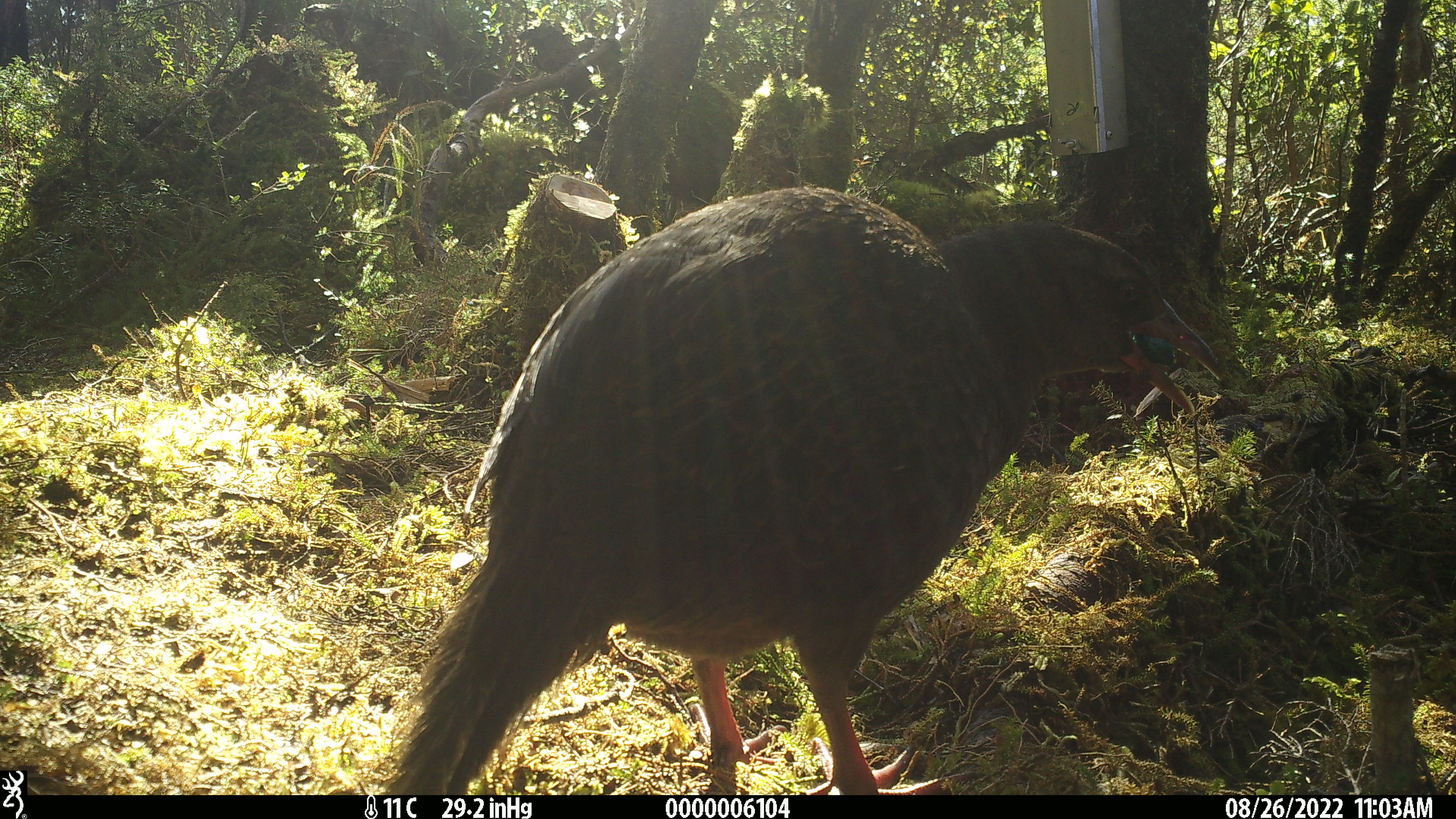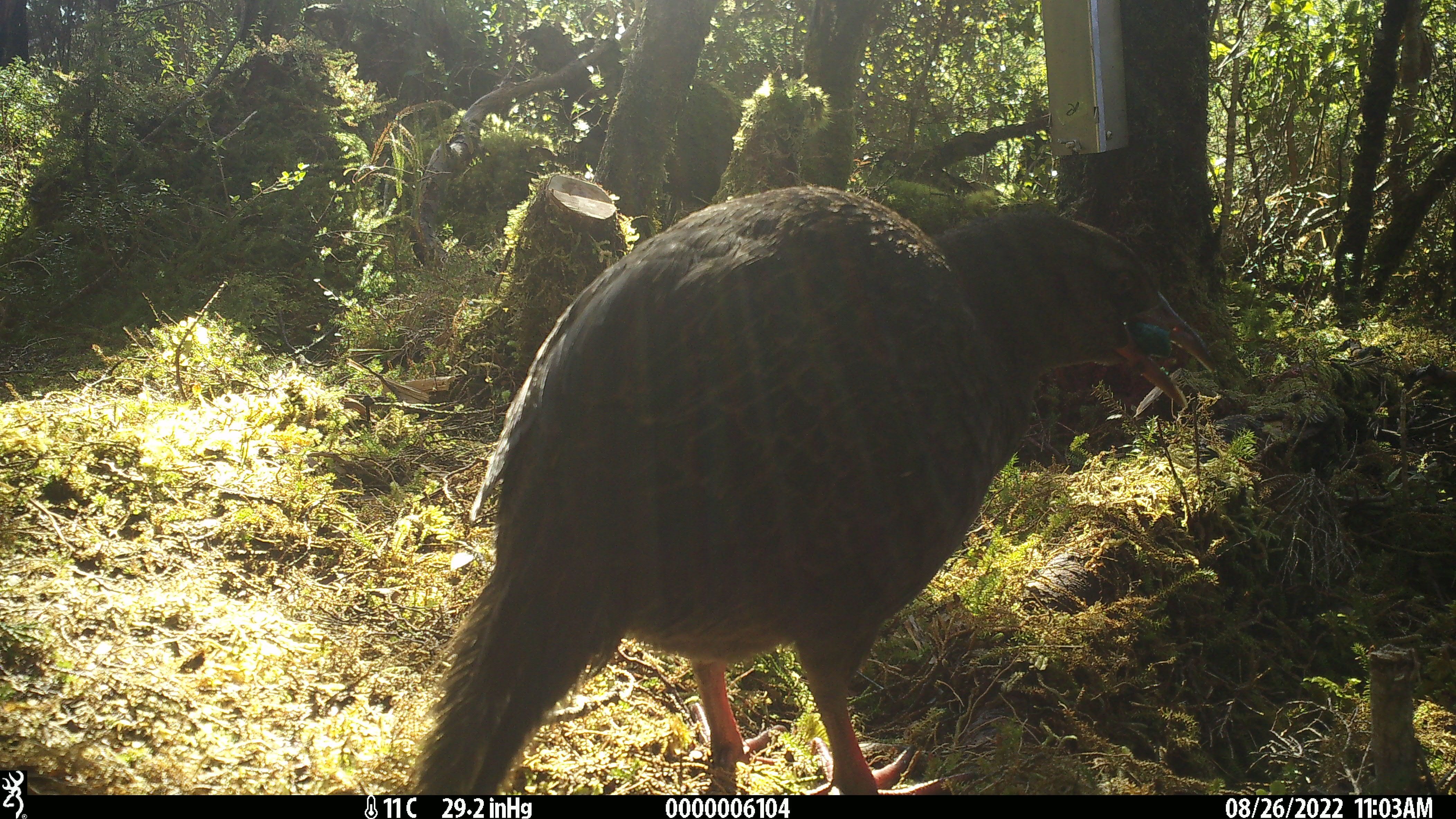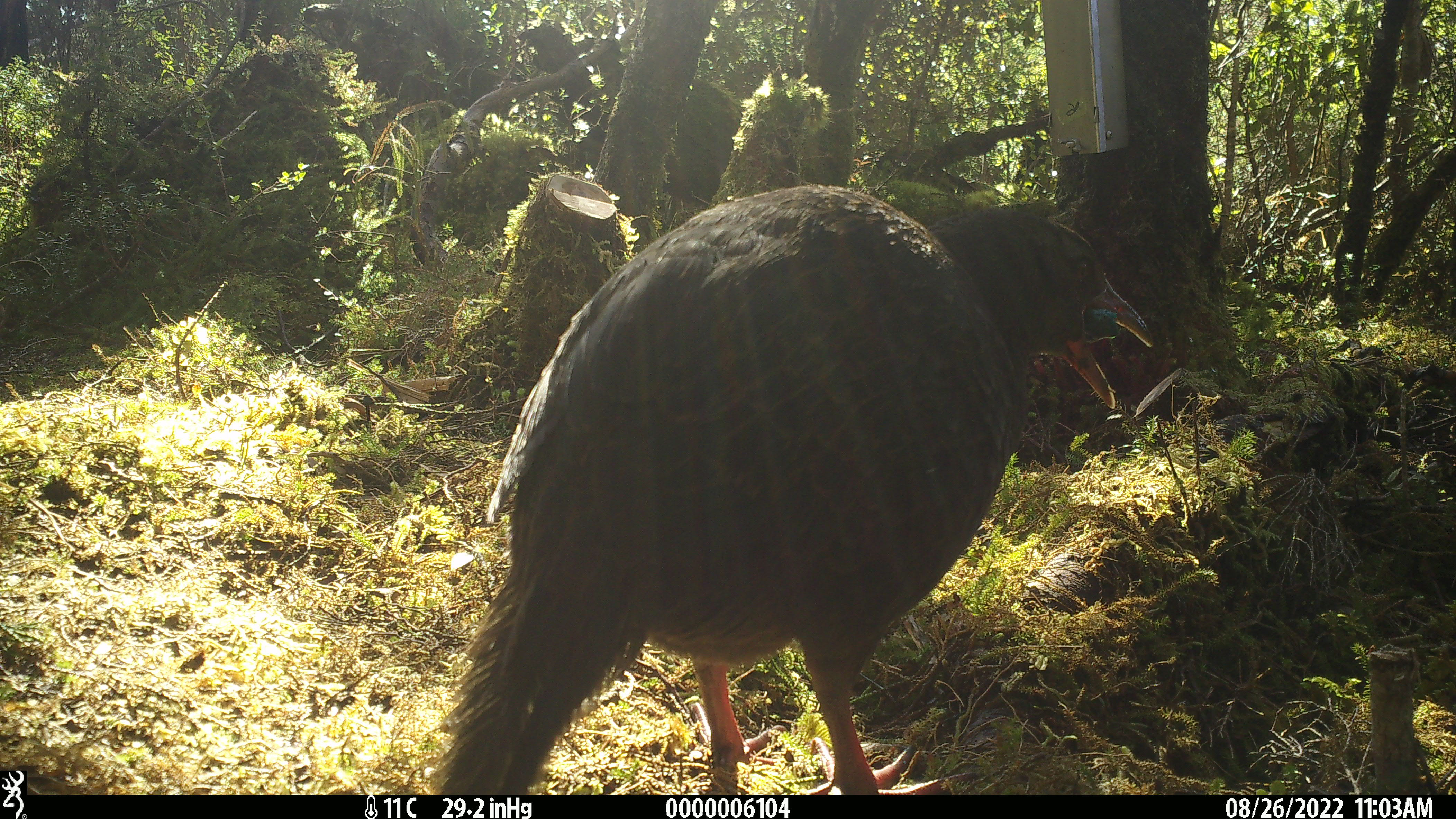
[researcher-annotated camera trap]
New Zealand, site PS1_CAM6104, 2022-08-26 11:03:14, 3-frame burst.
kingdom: Animalia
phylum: Chordata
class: Aves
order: Gruiformes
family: Rallidae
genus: Gallirallus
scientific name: Gallirallus australis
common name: weka